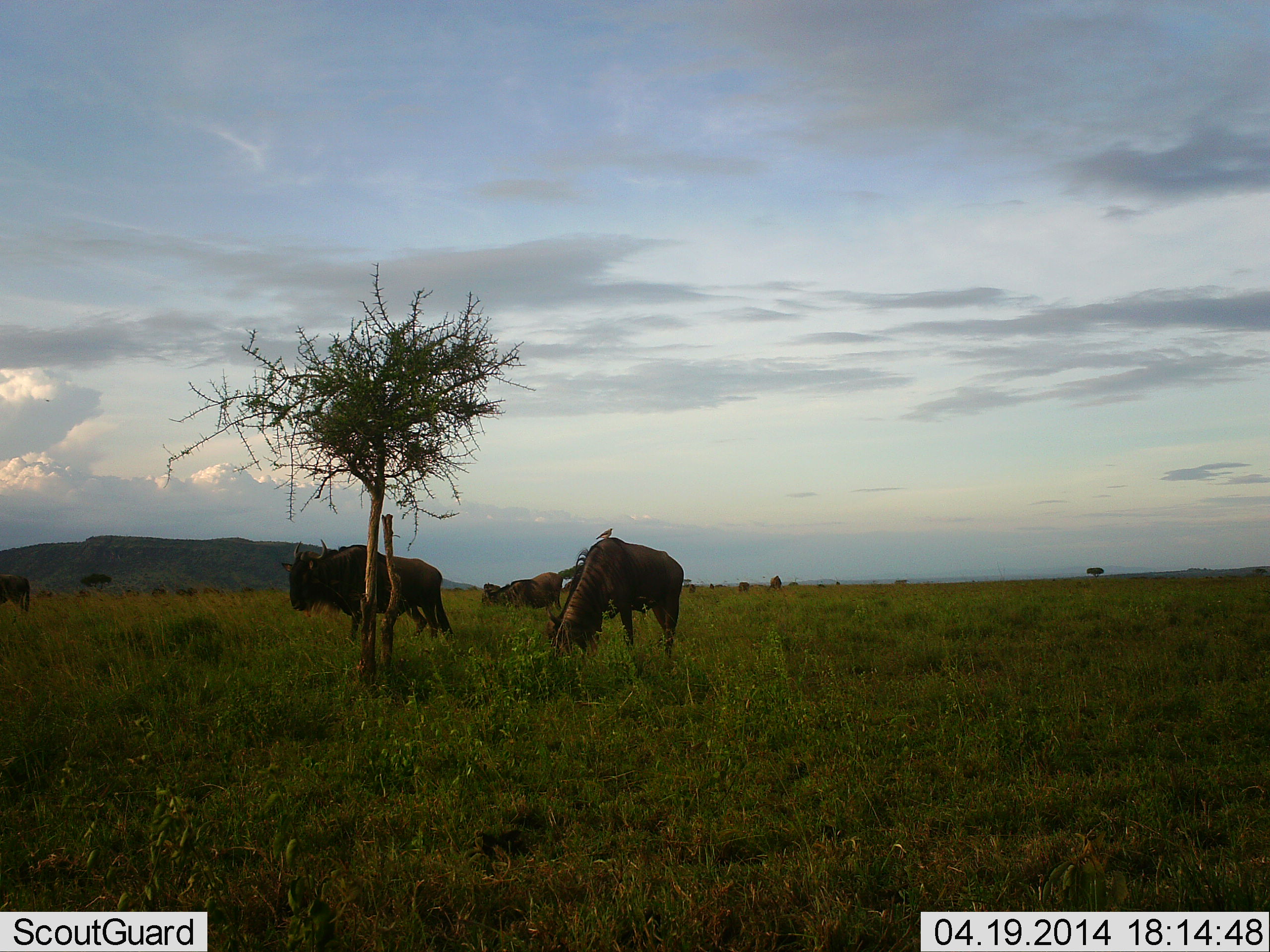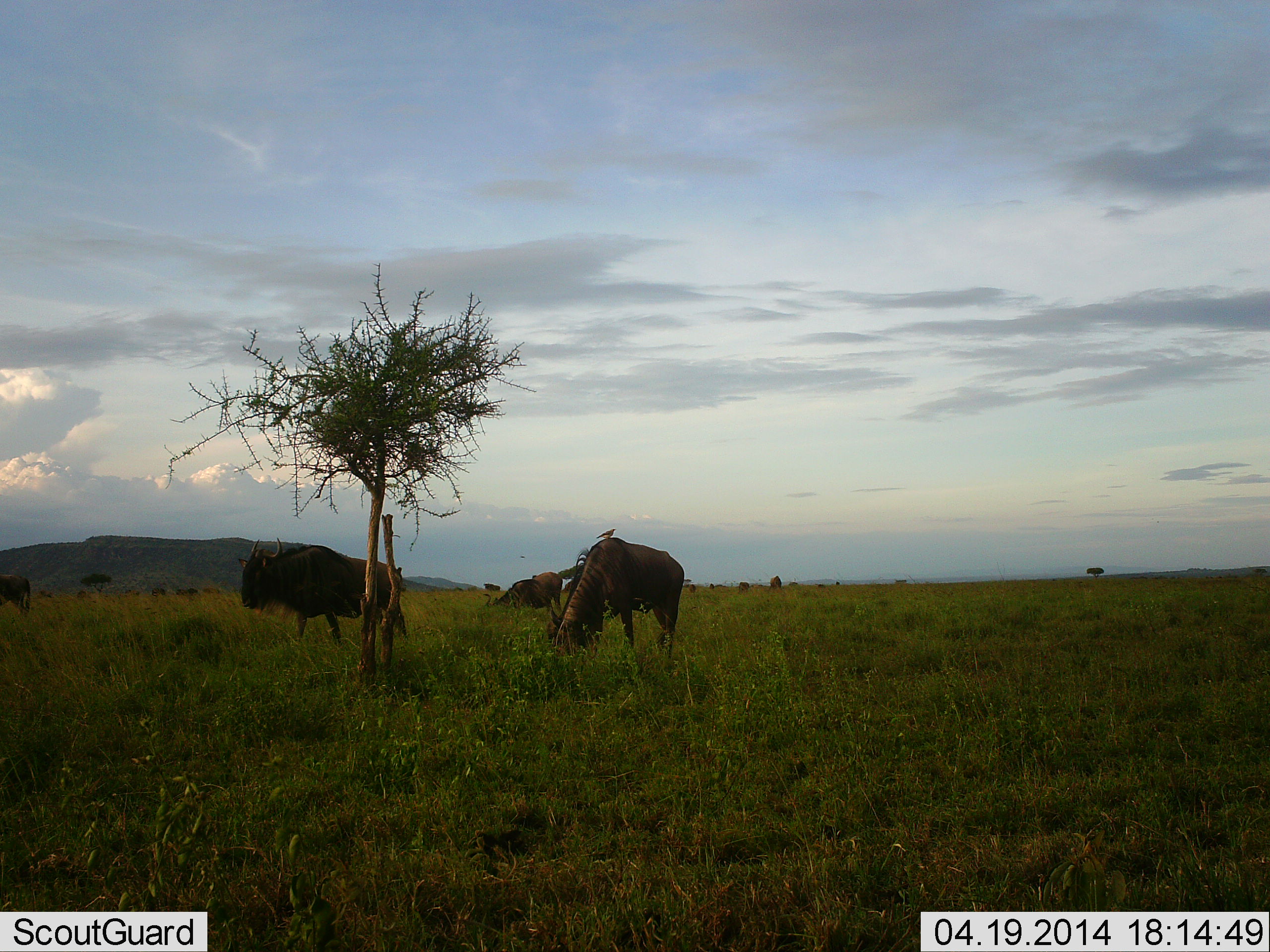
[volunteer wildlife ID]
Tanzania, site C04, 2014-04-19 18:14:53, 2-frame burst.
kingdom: Animalia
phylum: Chordata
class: Mammalia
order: Artiodactyla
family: Bovidae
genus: Connochaetes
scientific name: Connochaetes taurinus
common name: blue wildebeest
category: wildebeest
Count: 4.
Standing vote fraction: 30%.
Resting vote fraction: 0%.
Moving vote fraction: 50%.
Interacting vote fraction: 0%.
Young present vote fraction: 0%.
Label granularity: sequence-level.